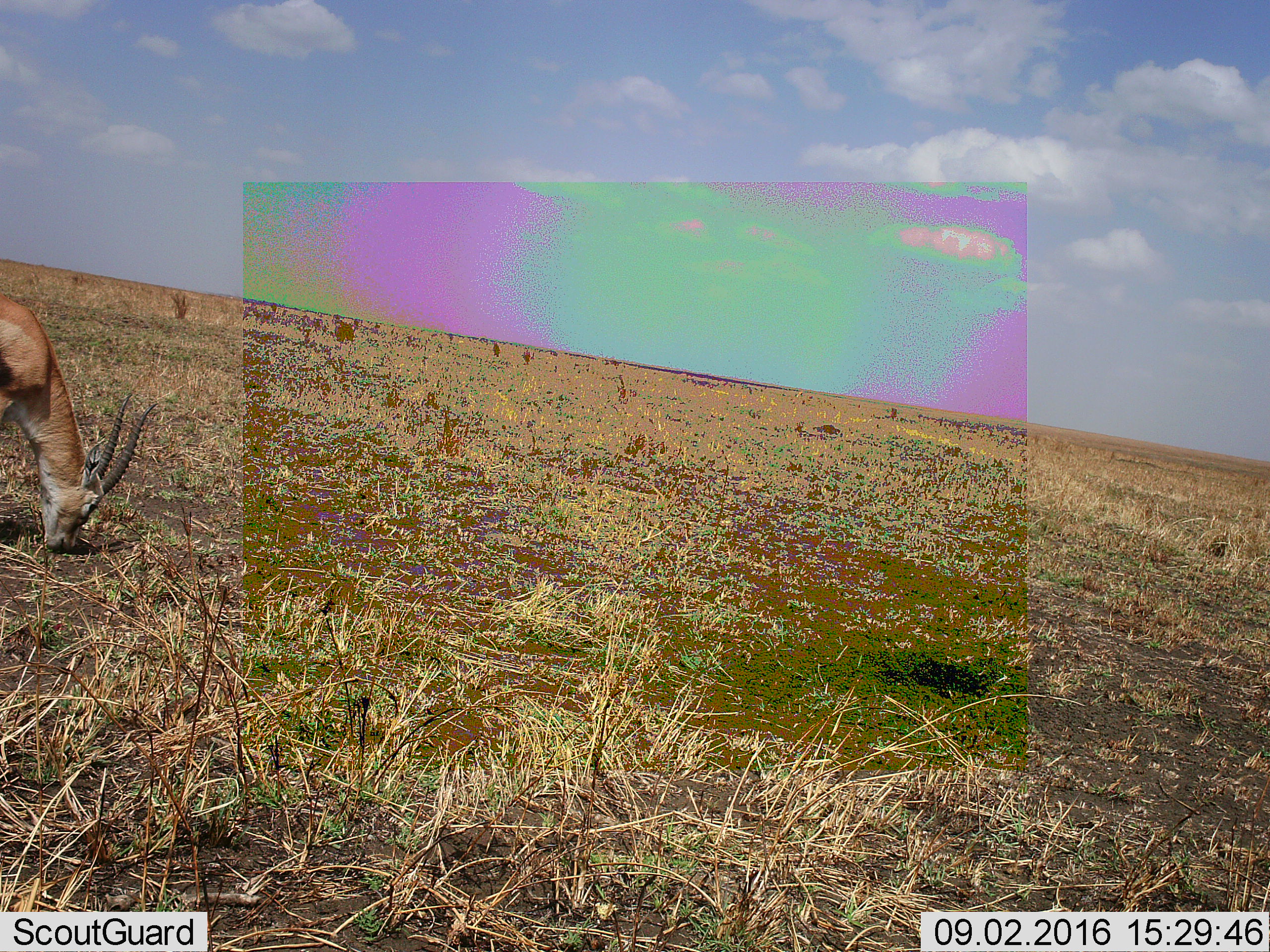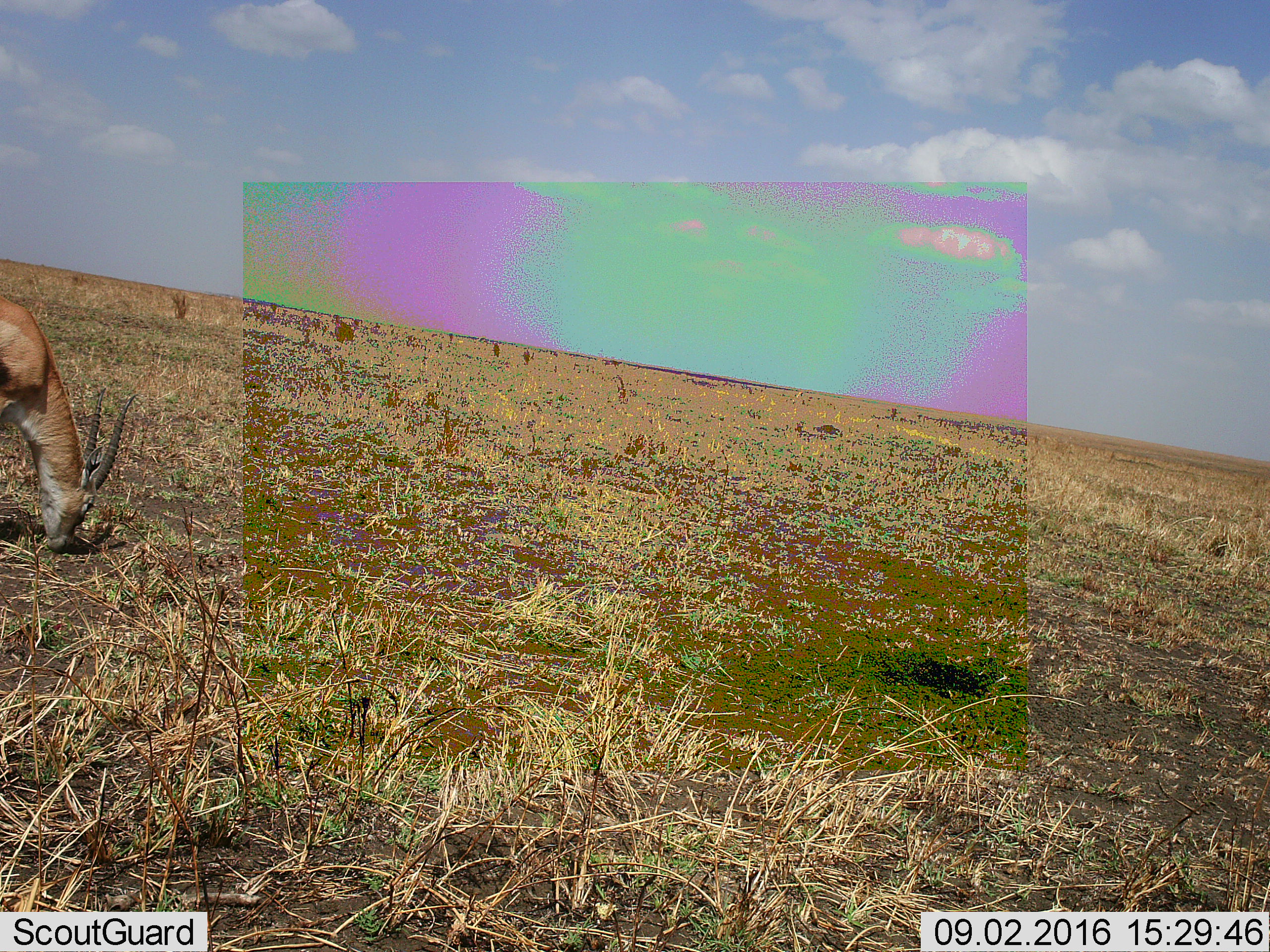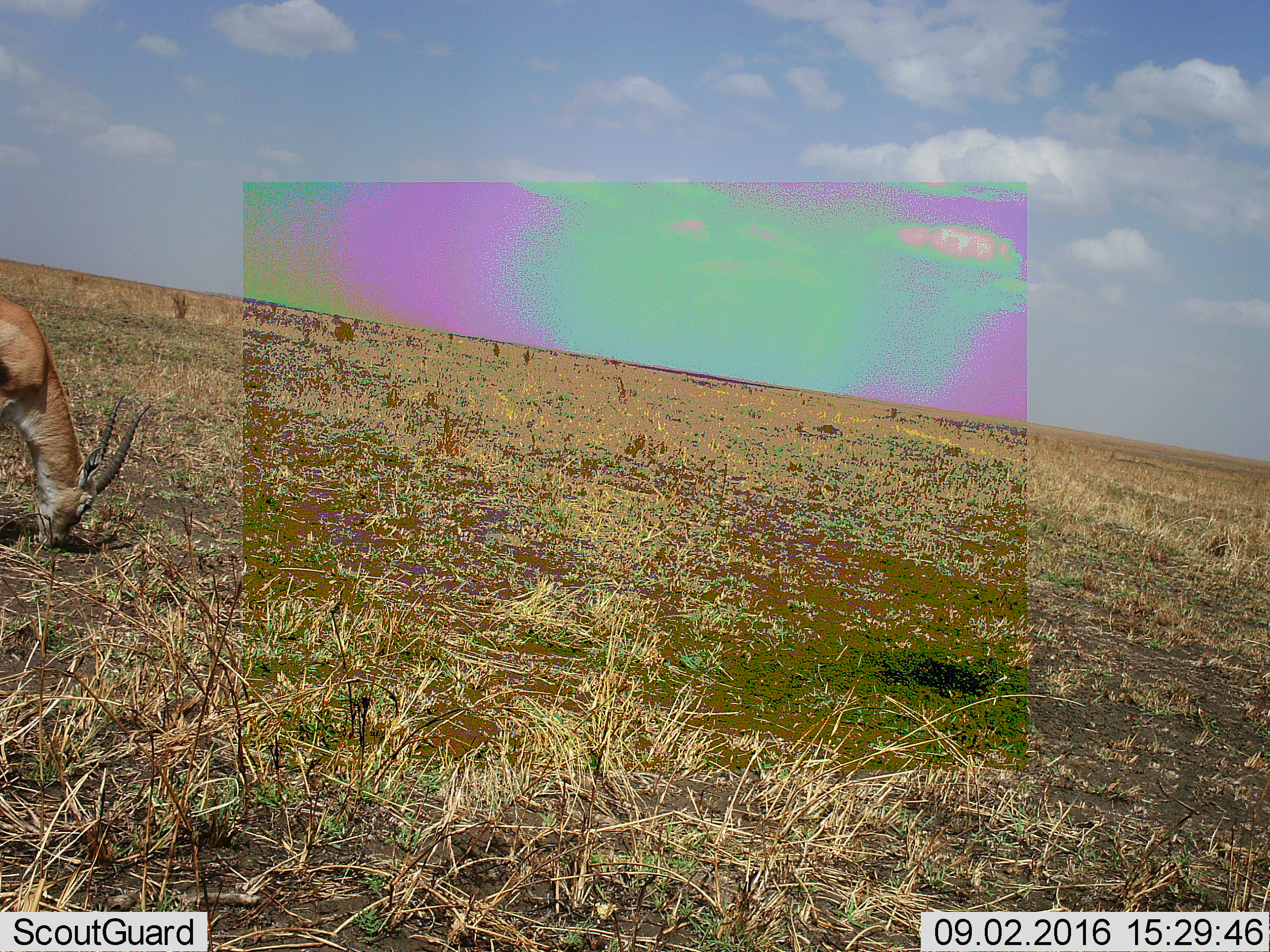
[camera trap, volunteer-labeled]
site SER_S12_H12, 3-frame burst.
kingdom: Animalia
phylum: Chordata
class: Mammalia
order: Artiodactyla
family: Bovidae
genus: Eudorcas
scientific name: Eudorcas thomsonii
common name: thomson's gazelle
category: gazellethomsons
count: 1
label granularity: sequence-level